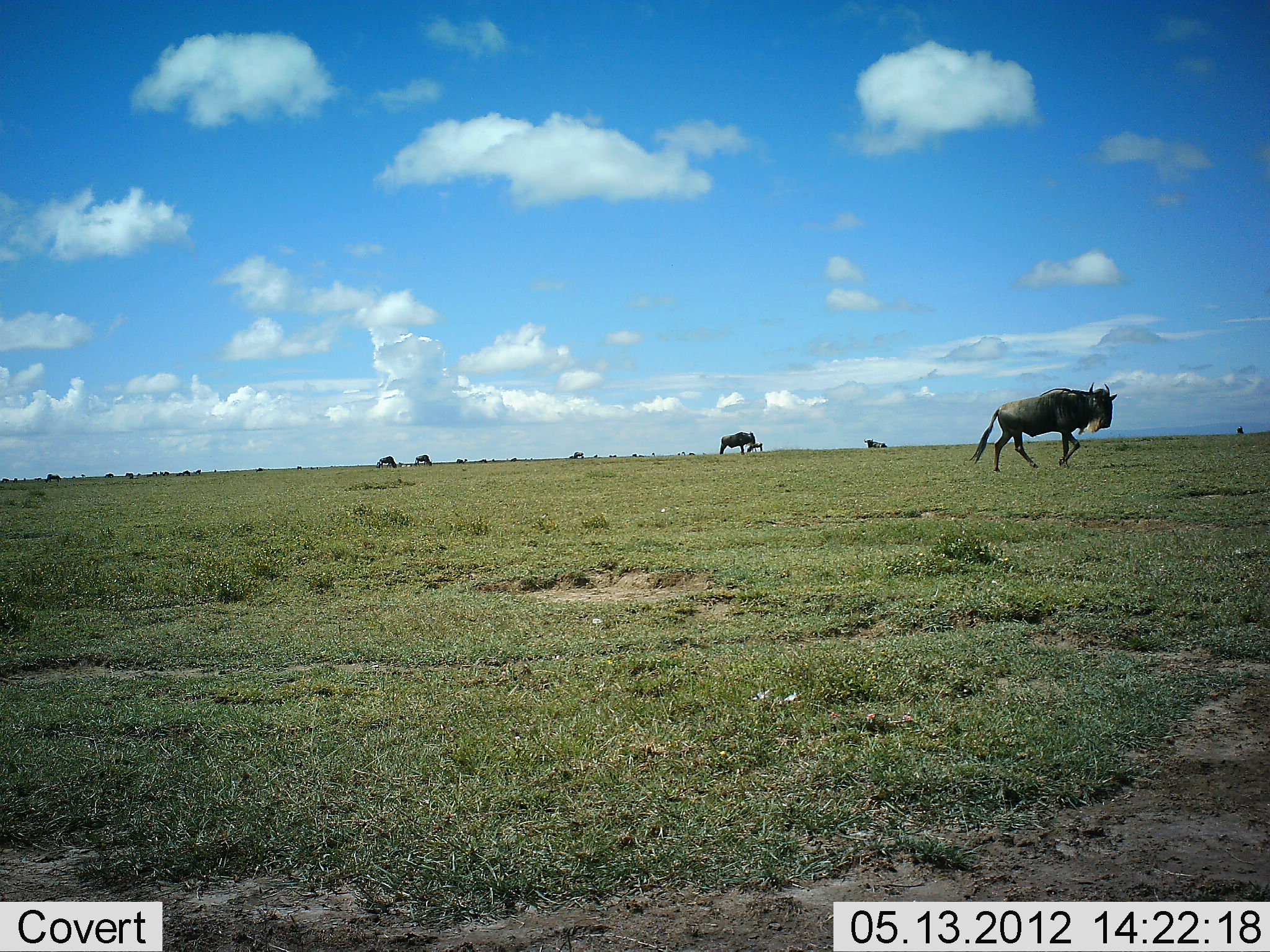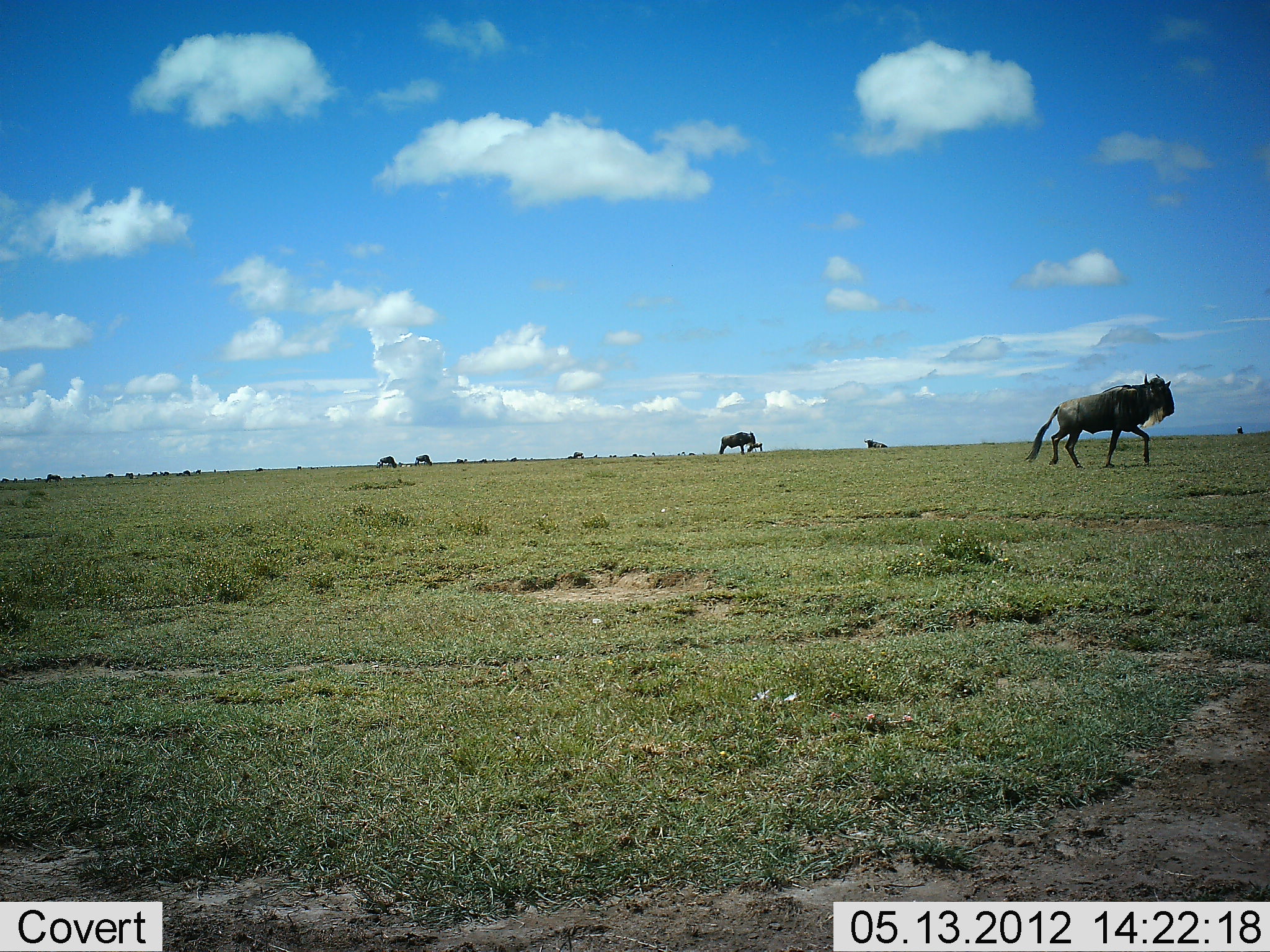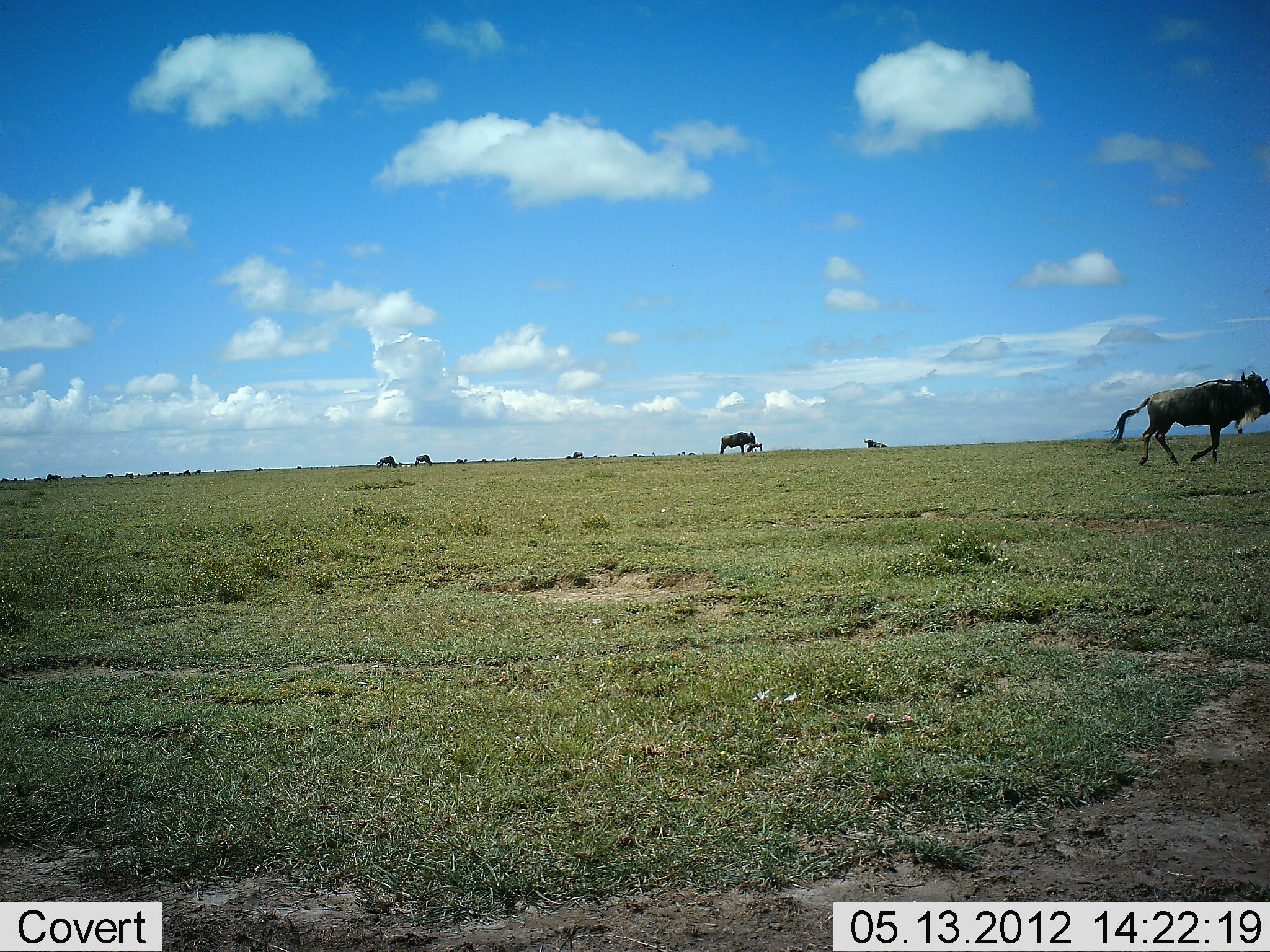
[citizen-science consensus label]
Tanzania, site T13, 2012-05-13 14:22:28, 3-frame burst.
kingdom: Animalia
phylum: Chordata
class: Mammalia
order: Artiodactyla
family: Bovidae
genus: Connochaetes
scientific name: Connochaetes taurinus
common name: blue wildebeest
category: wildebeest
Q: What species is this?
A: Wildebeest (blue wildebeest) (Connochaetes taurinus).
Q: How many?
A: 11-50.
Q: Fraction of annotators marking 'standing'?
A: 80%.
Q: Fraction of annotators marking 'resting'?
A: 20%.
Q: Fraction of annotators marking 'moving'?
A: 100%.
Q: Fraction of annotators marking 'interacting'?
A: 10%.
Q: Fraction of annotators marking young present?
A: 30%.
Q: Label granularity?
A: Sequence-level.